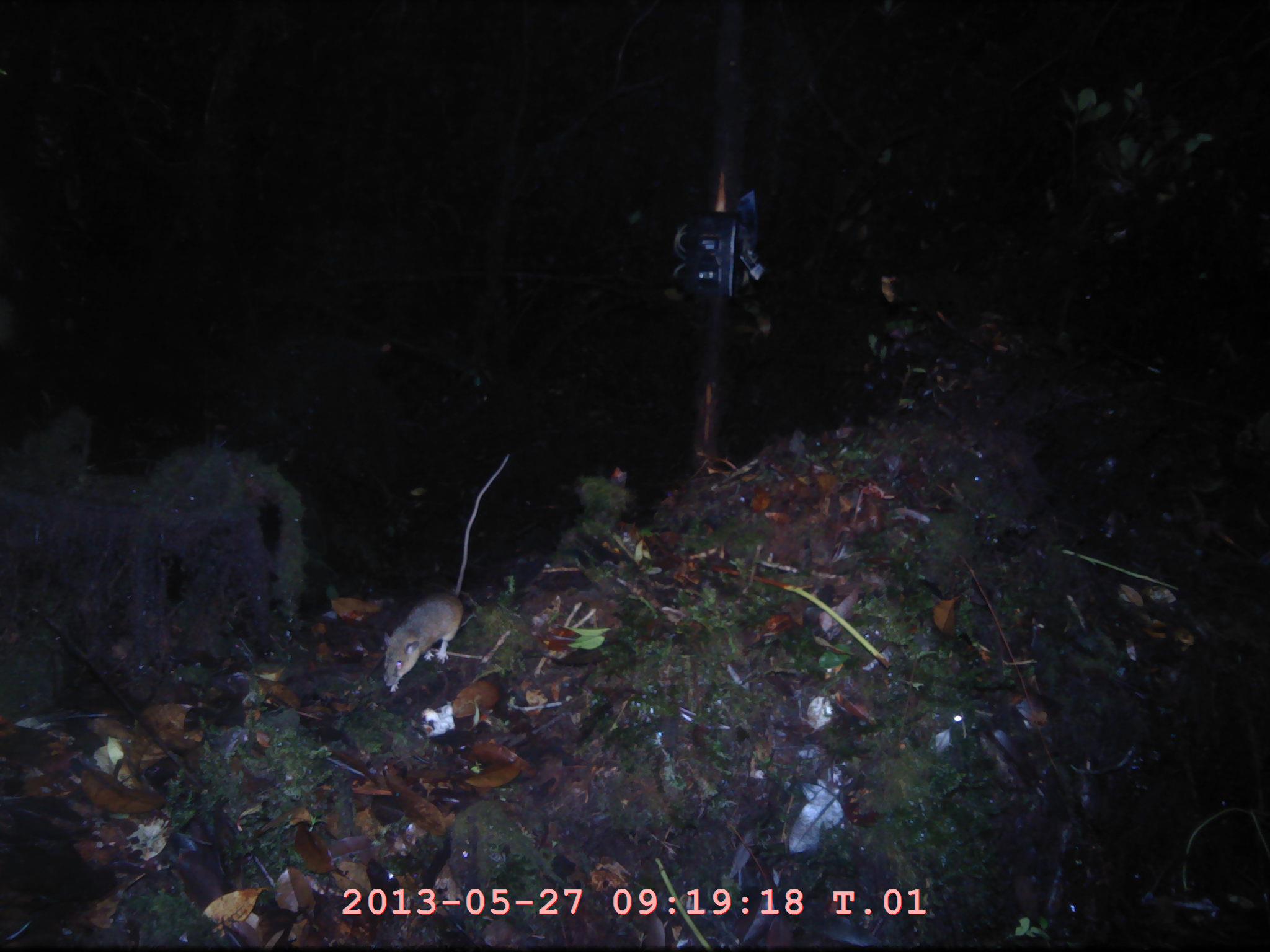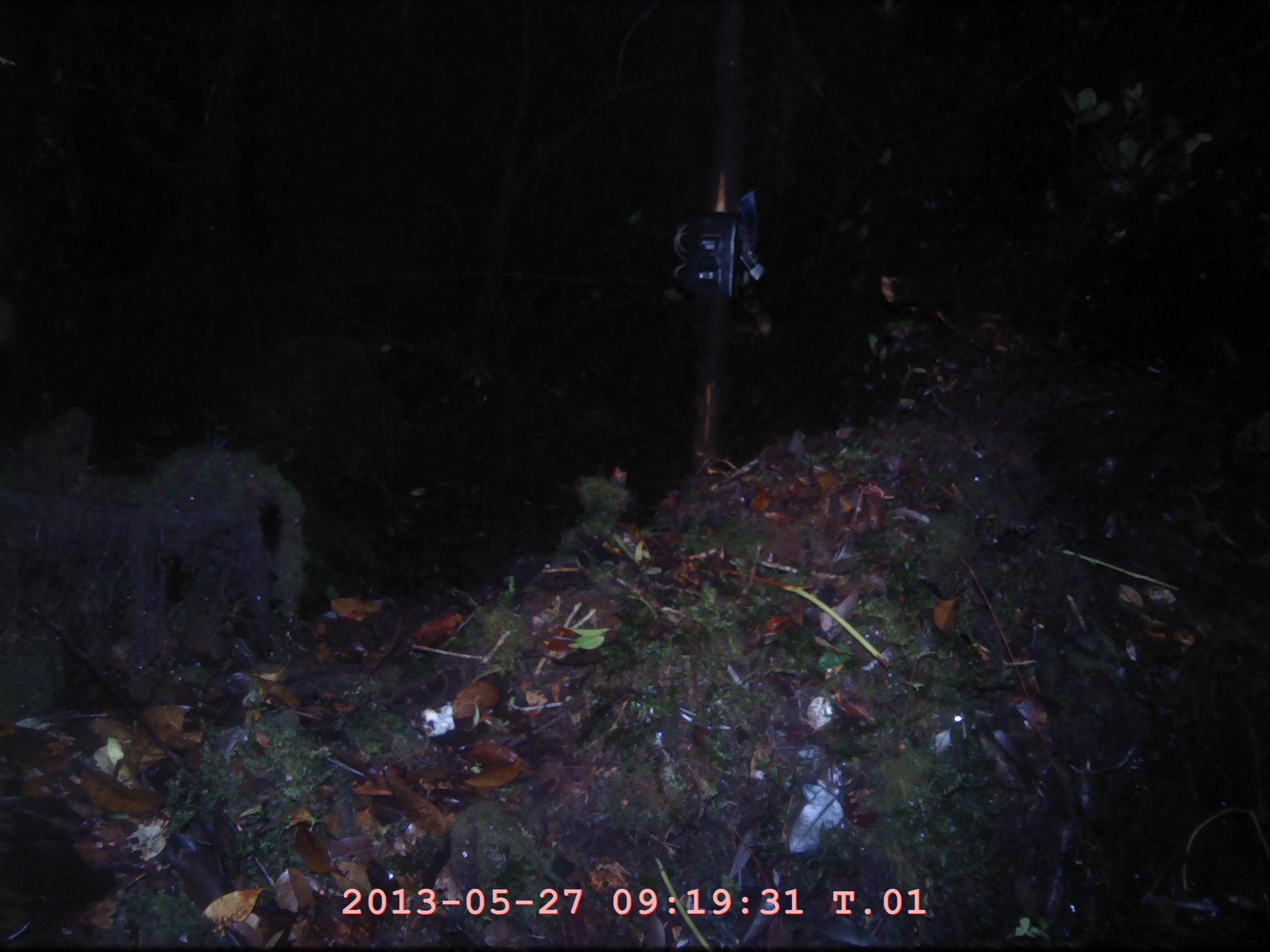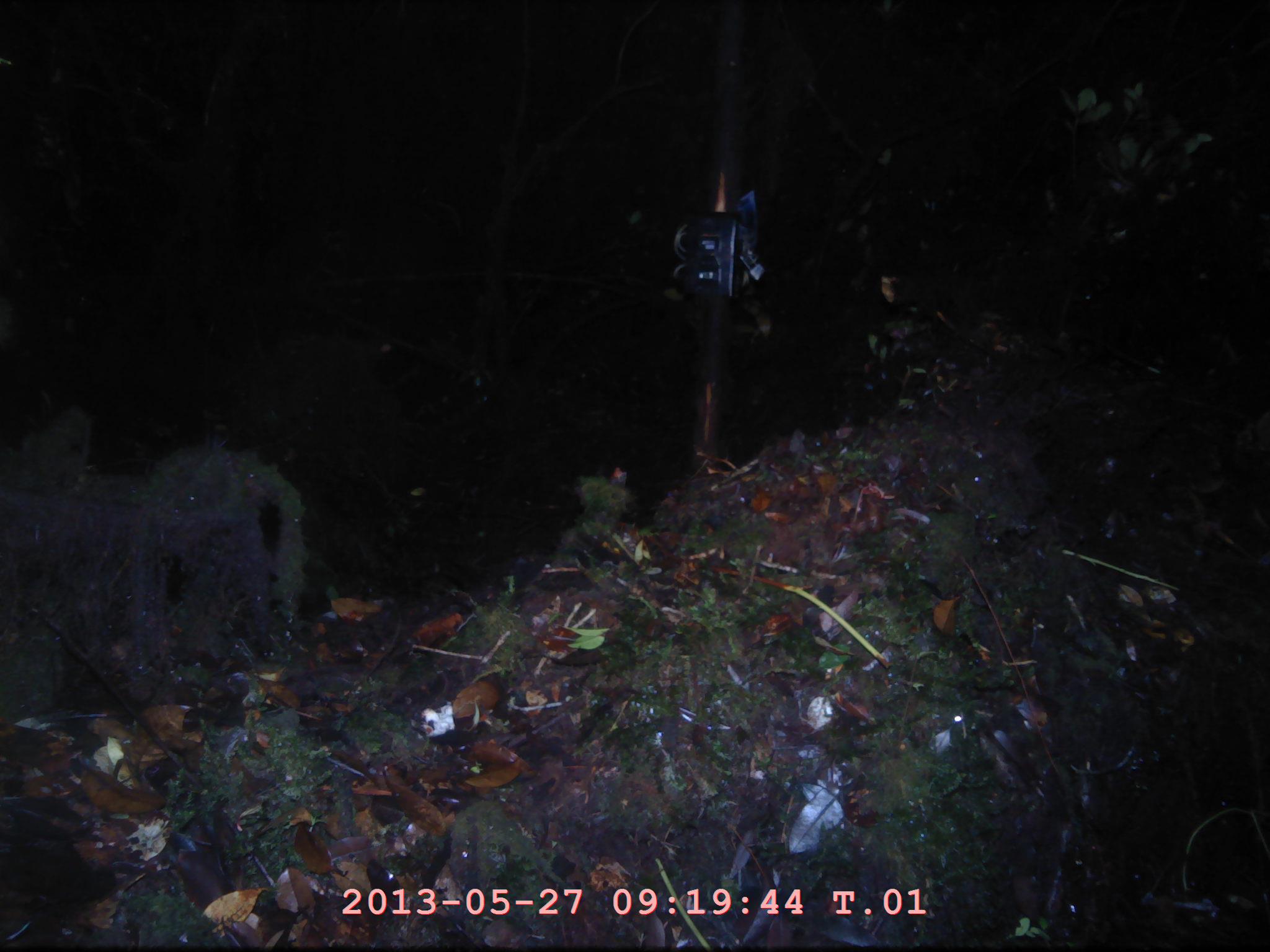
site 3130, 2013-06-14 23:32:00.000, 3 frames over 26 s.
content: unidentified animal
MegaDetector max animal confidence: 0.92